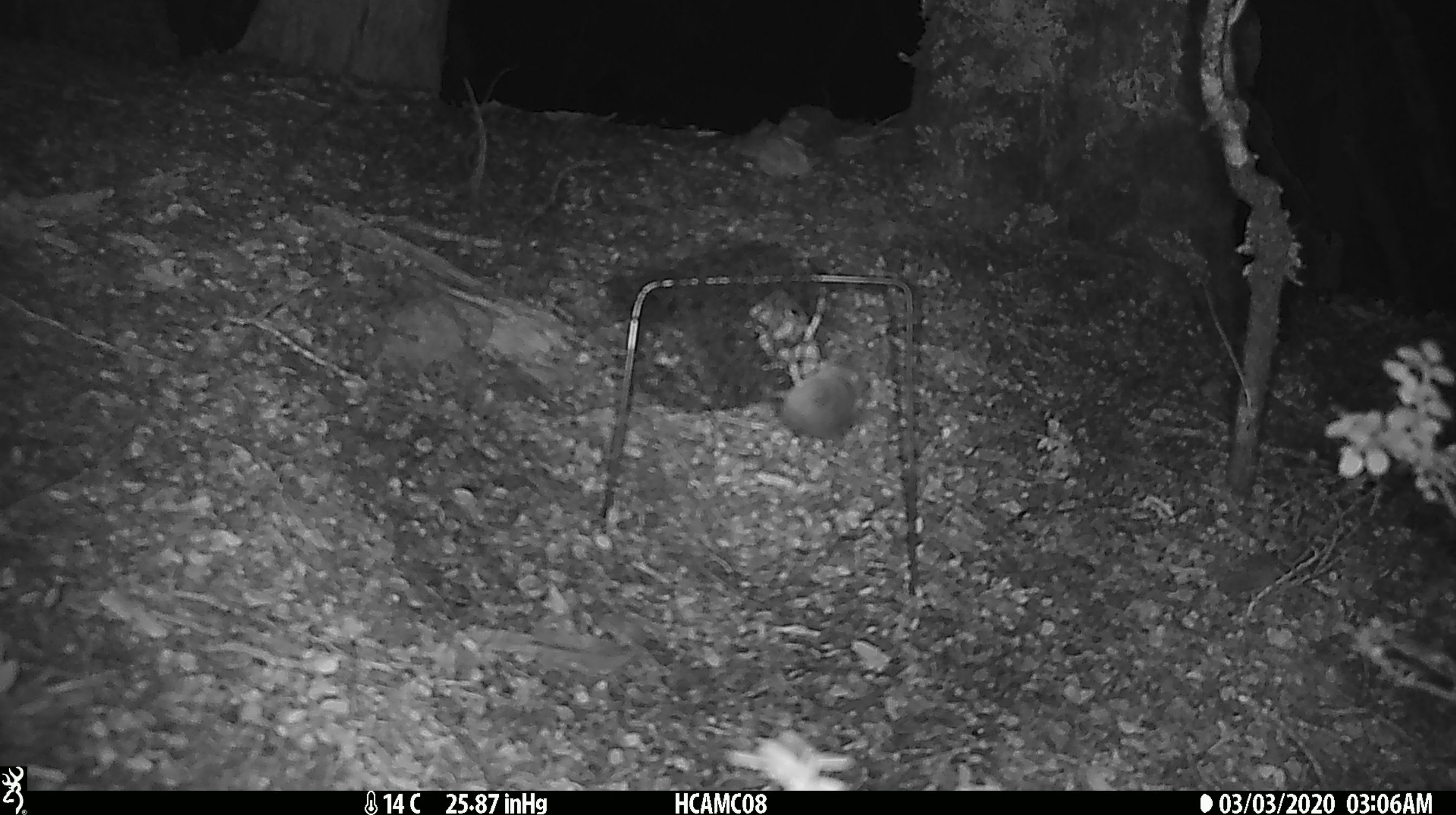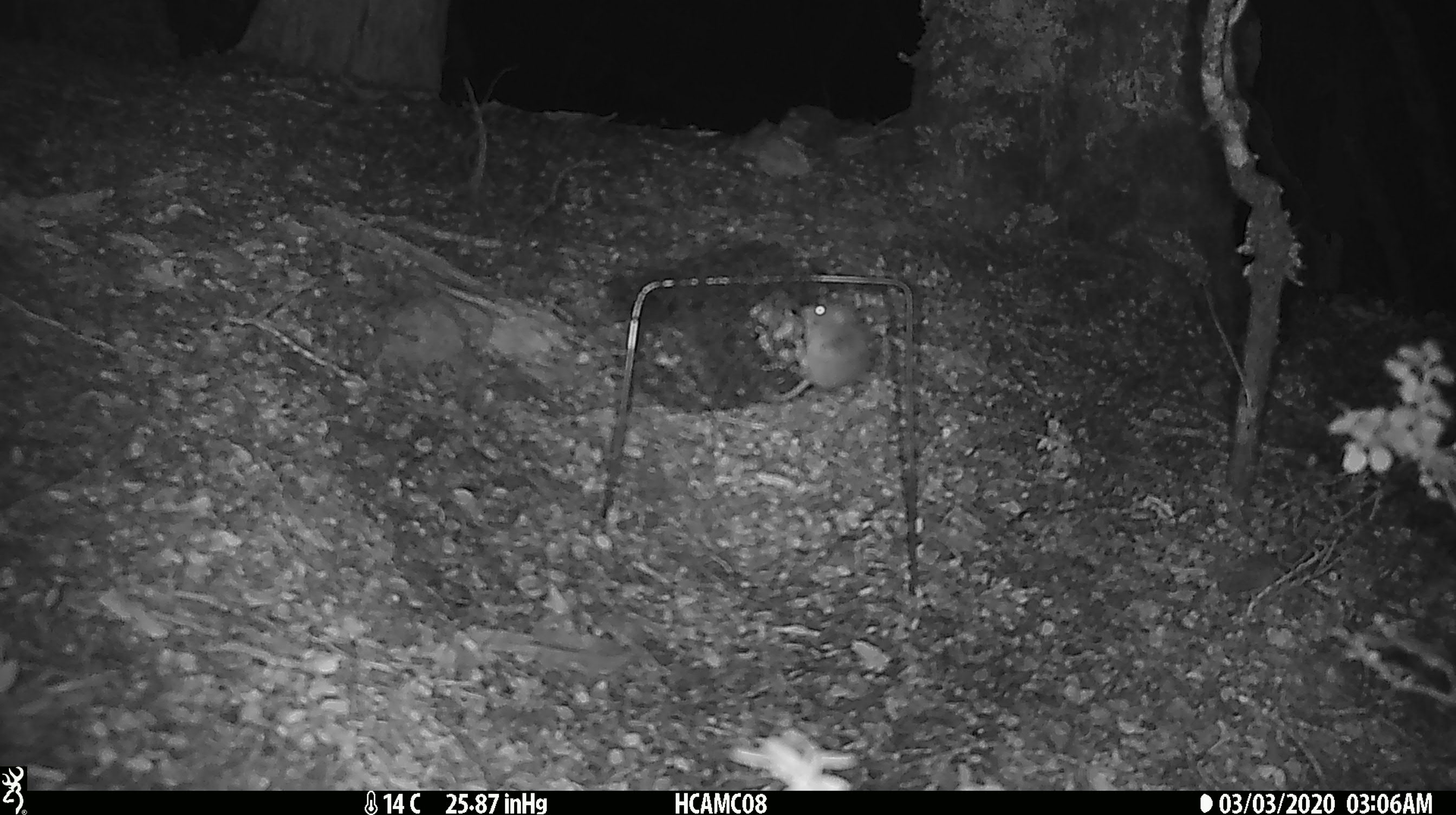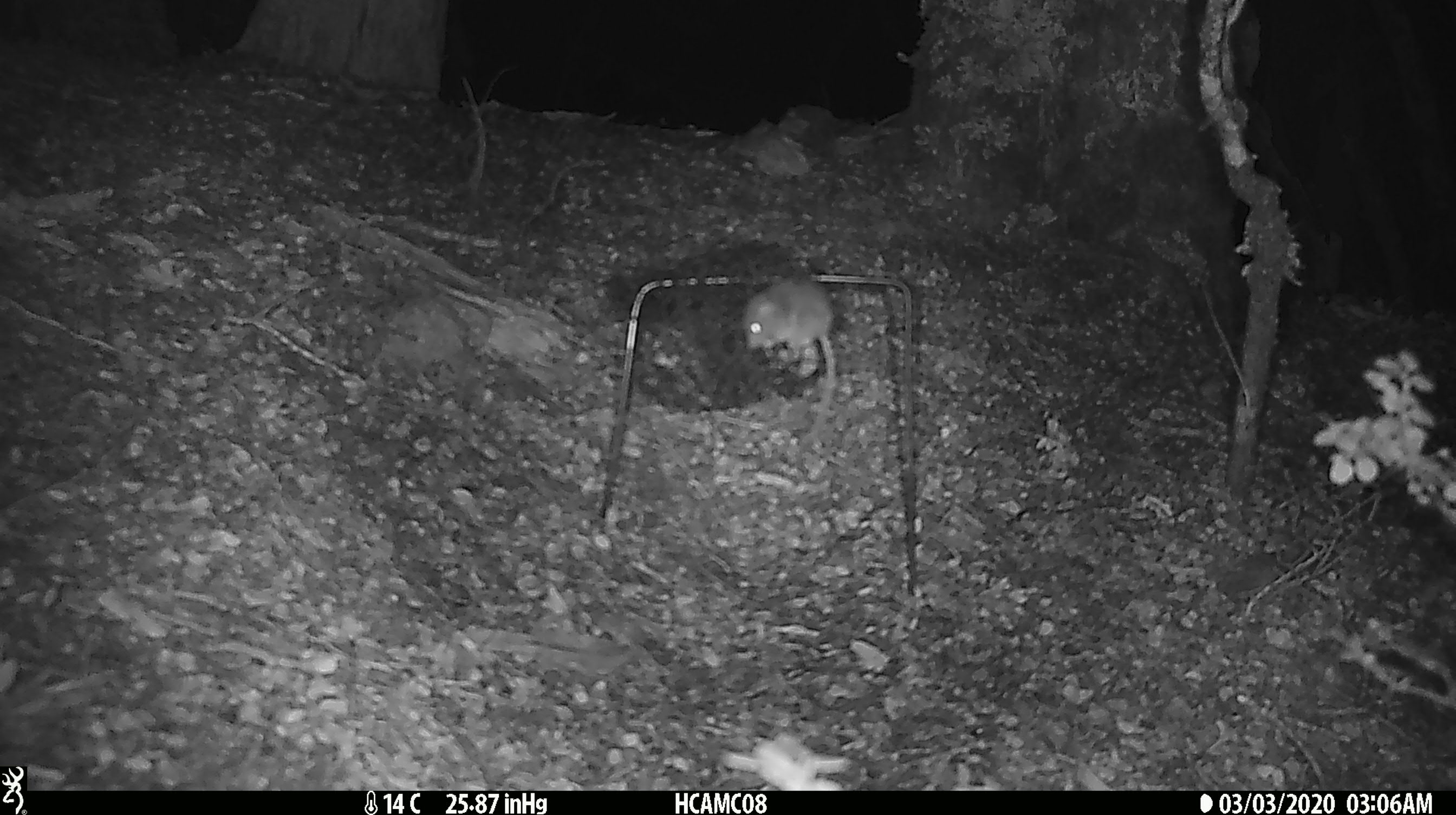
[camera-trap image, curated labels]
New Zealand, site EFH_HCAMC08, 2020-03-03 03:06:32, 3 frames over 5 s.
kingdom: Animalia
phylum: Chordata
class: Mammalia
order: Rodentia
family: Muridae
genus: Mus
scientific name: Mus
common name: mouse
Mouse (Mus).